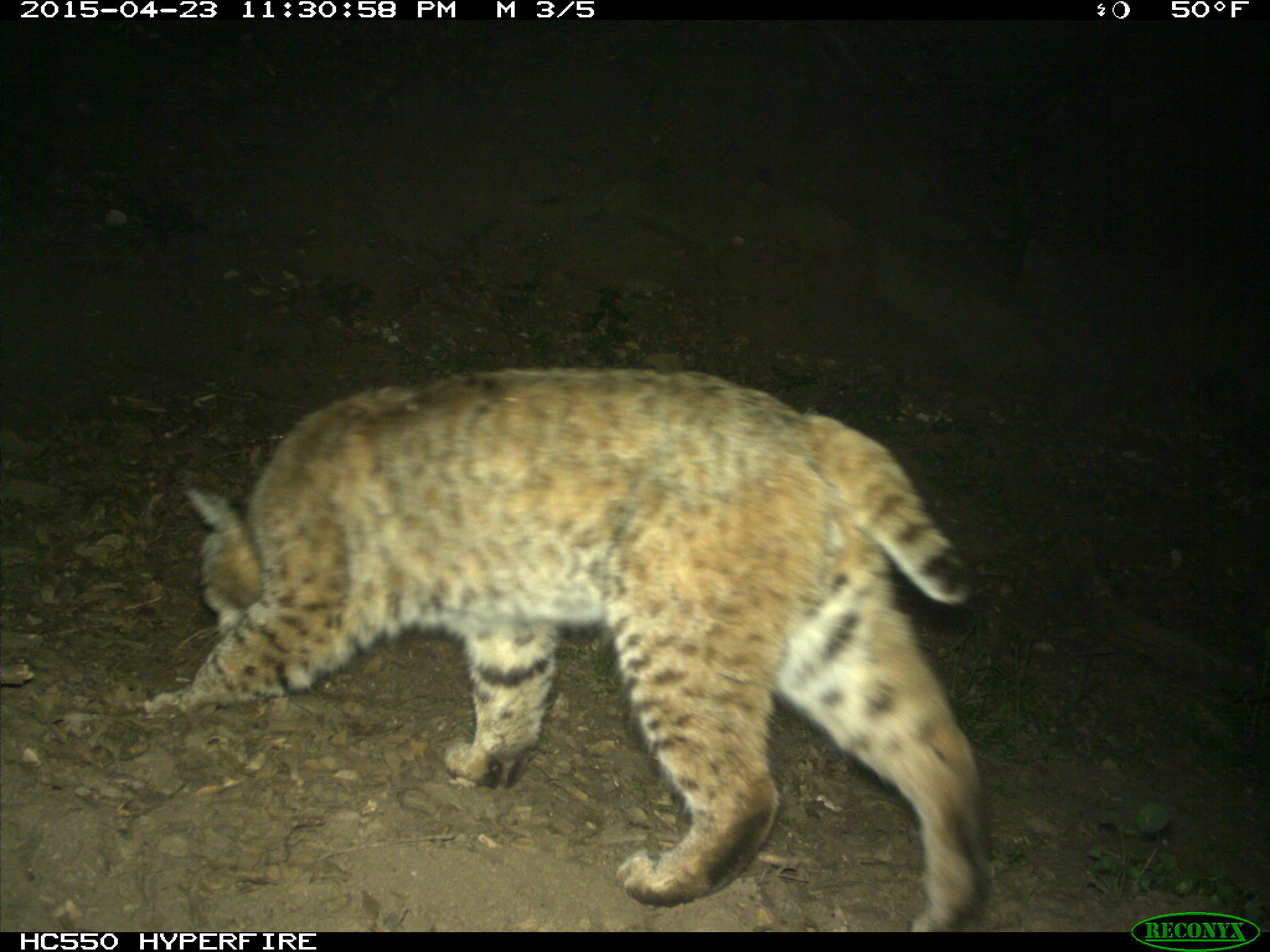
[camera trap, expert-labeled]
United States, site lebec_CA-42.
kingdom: Animalia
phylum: Chordata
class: Mammalia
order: Carnivora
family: Felidae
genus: Lynx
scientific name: Lynx rufus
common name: bobcat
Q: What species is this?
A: Lynx rufus (bobcat).